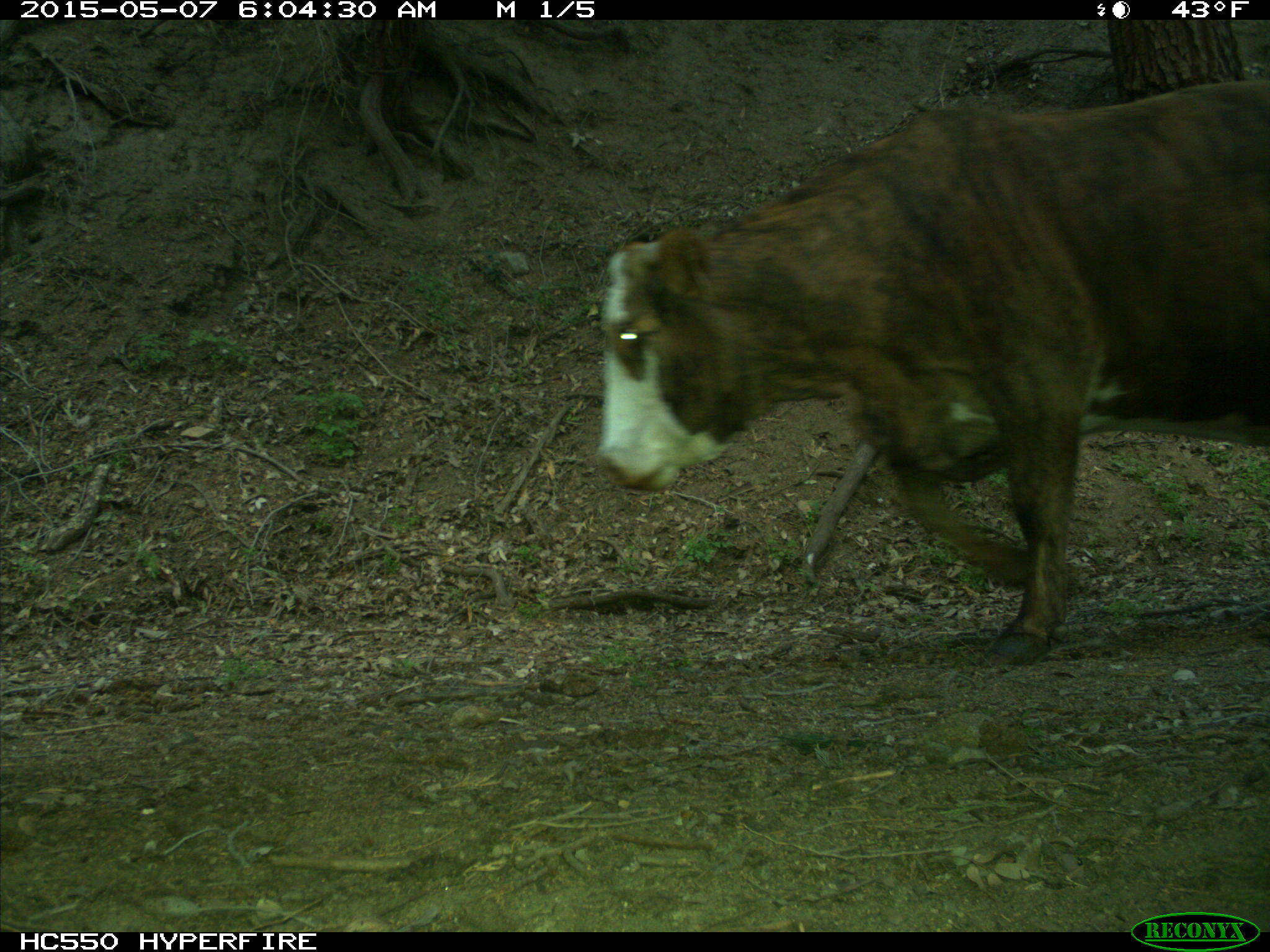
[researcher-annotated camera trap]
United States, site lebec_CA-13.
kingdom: Animalia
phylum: Chordata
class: Mammalia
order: Artiodactyla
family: Bovidae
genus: Bos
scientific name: Bos taurus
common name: domestic cow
Bos taurus (domestic cow).